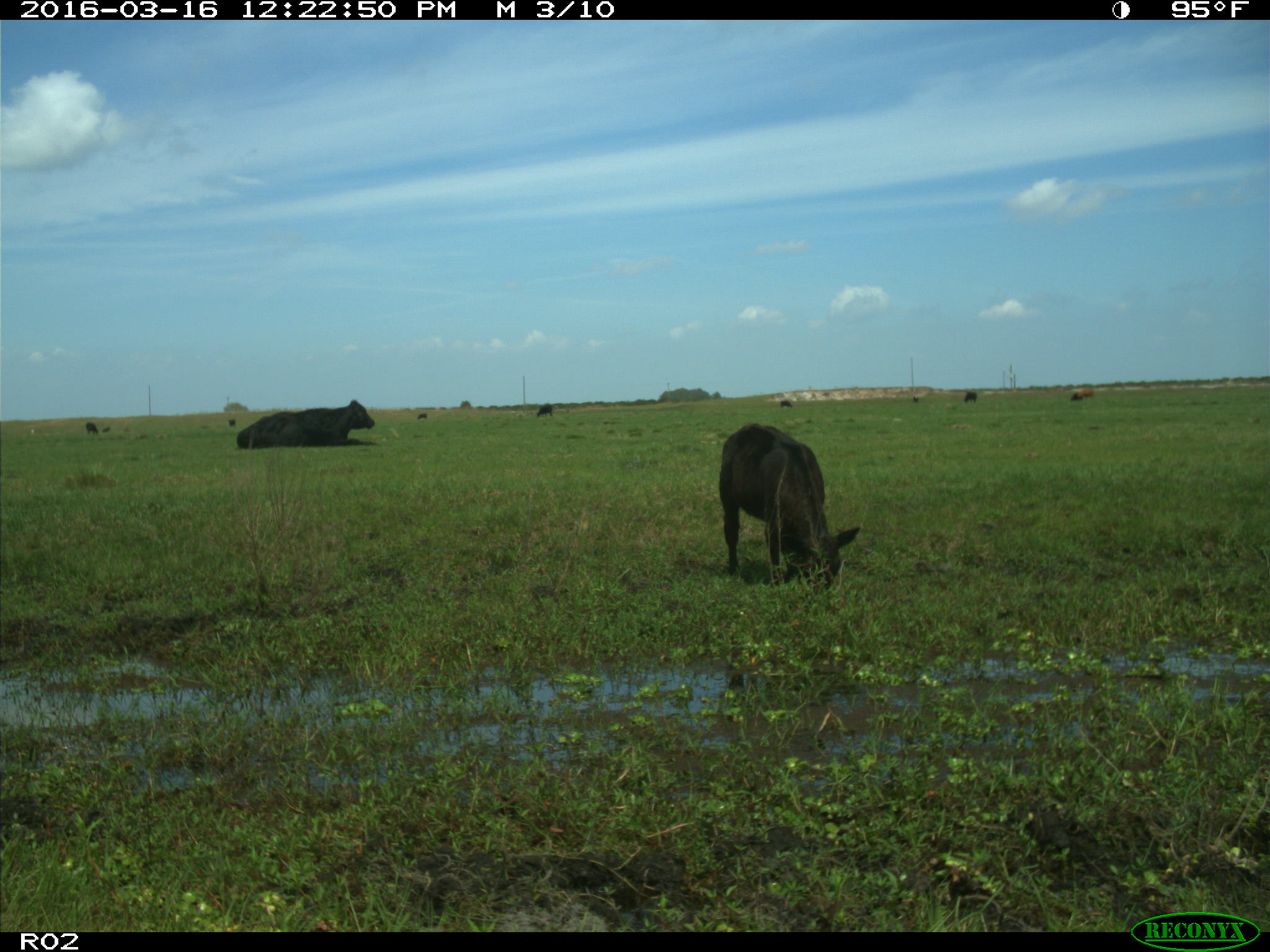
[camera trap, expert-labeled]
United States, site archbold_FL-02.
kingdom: Animalia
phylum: Chordata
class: Mammalia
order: Artiodactyla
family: Bovidae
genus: Bos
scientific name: Bos taurus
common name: domestic cow